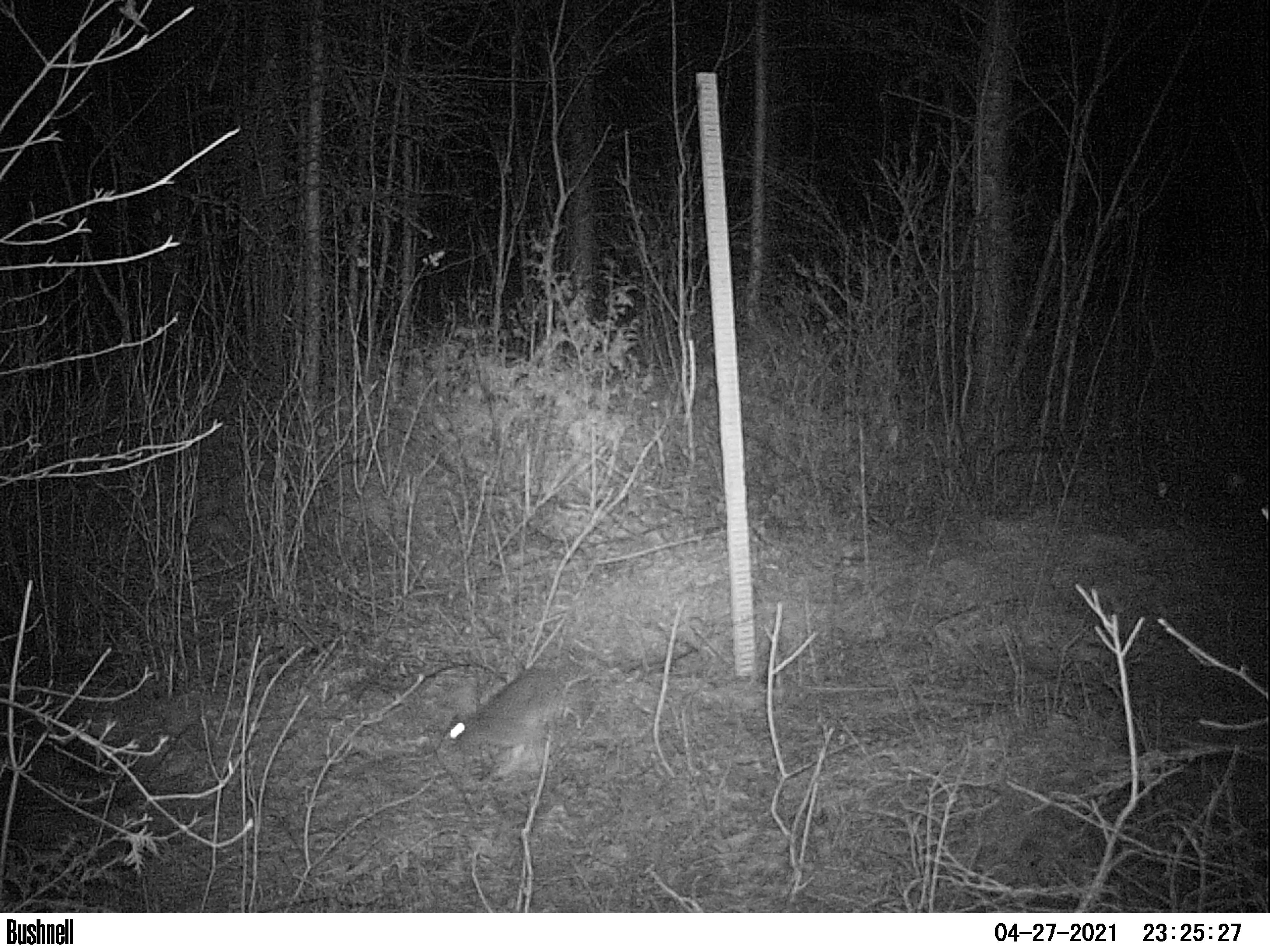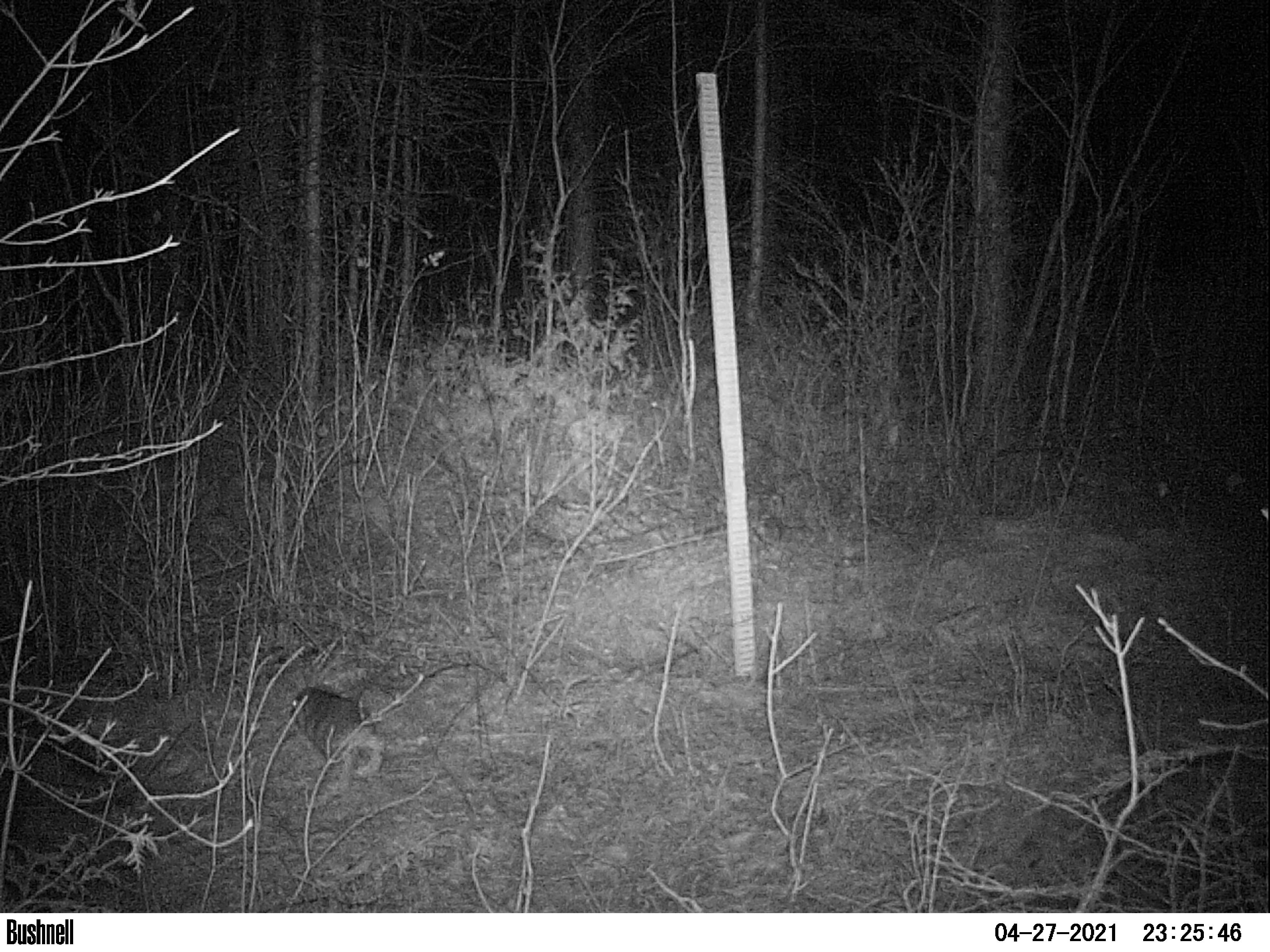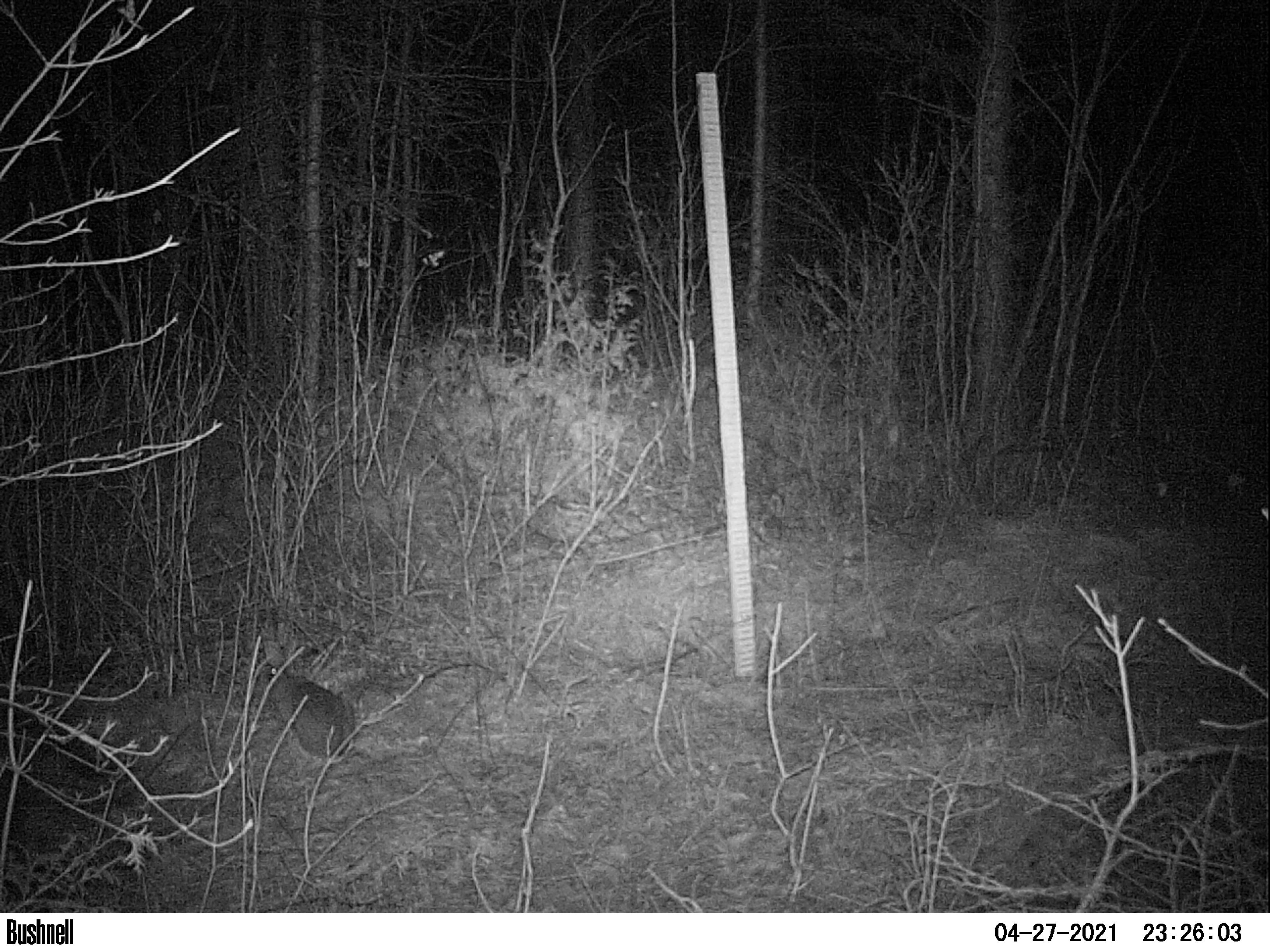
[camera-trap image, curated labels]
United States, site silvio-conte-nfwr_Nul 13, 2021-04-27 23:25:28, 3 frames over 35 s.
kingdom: Animalia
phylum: Chordata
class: Mammalia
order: Lagomorpha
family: Leporidae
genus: Lepus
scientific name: Lepus americanus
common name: snowshoe hare